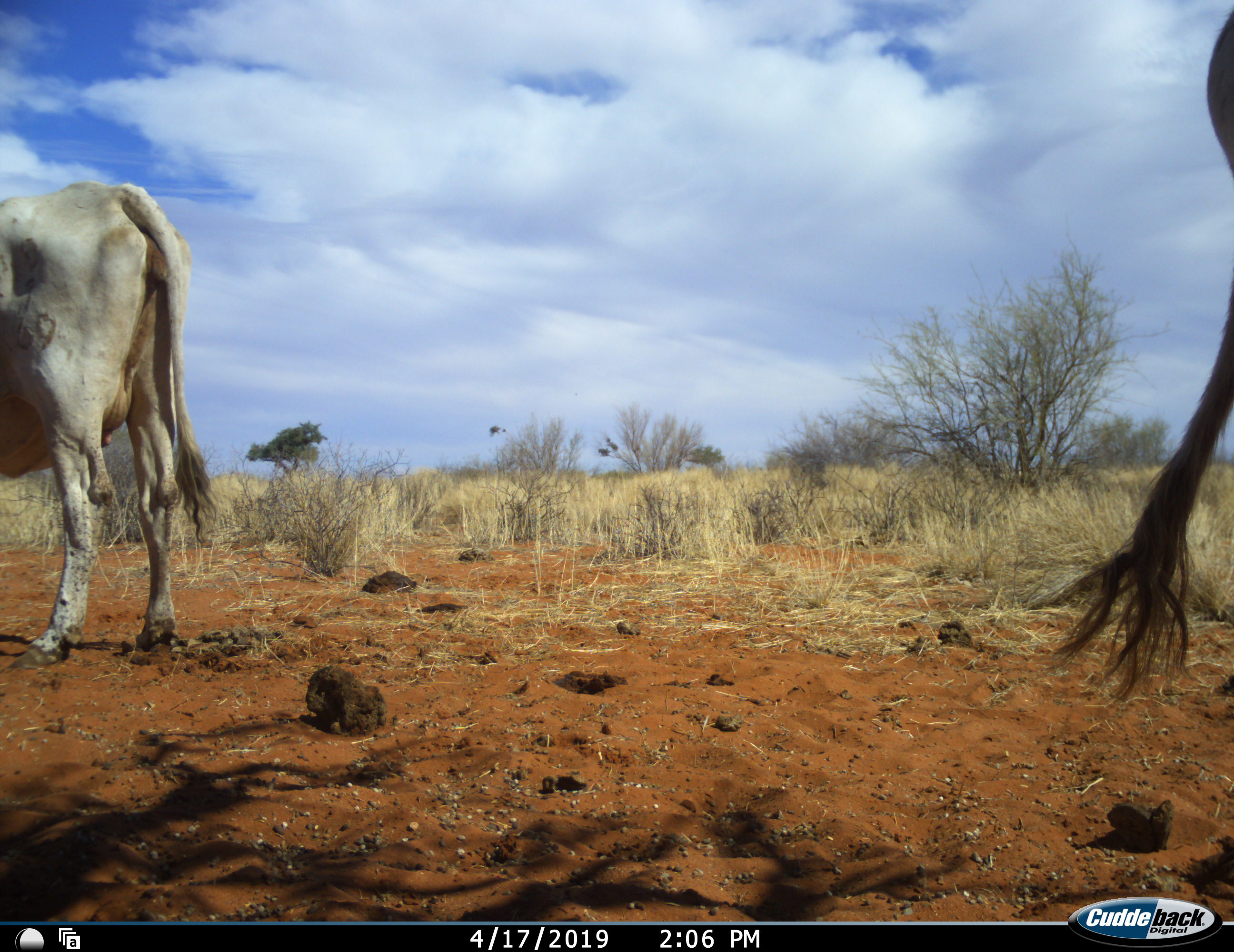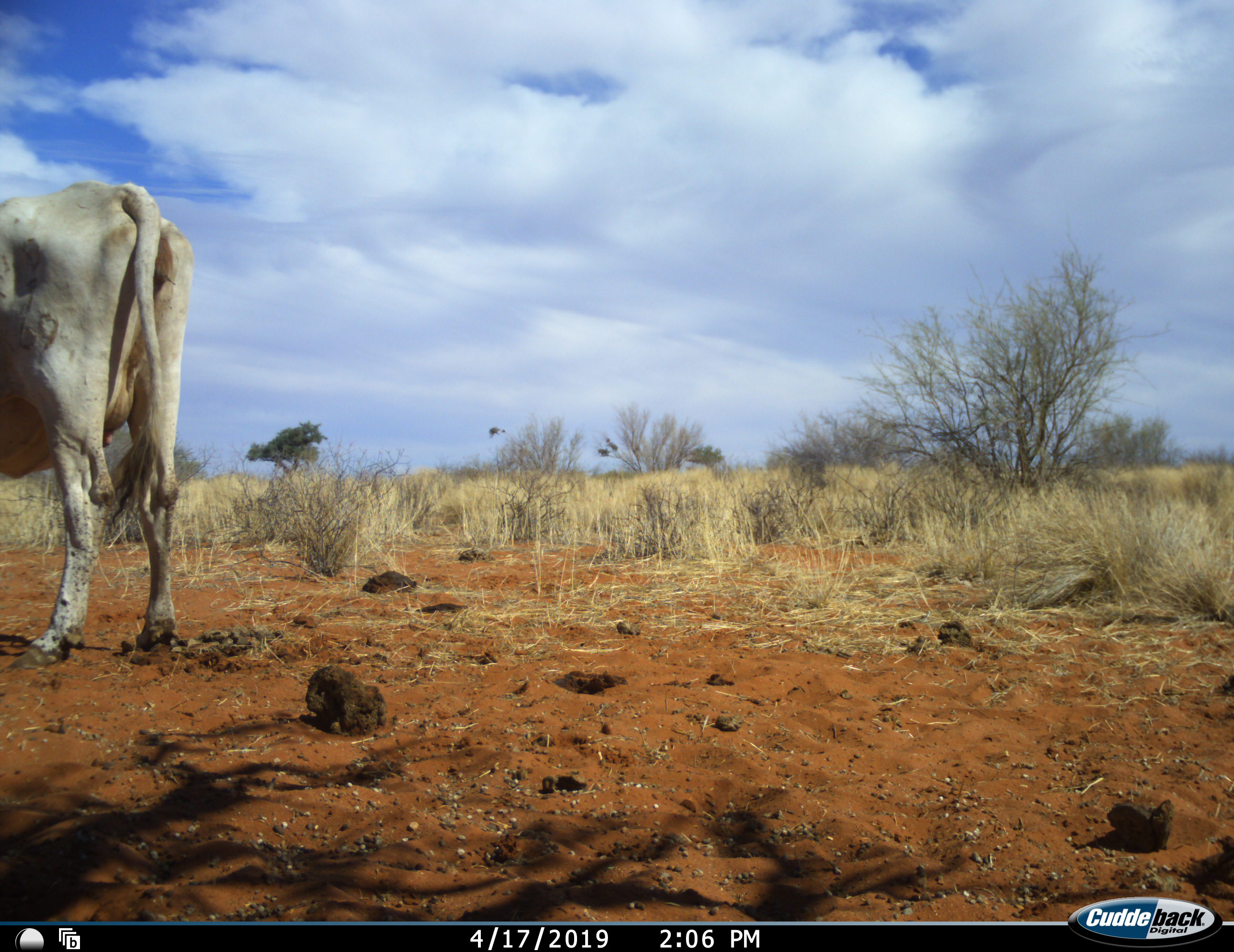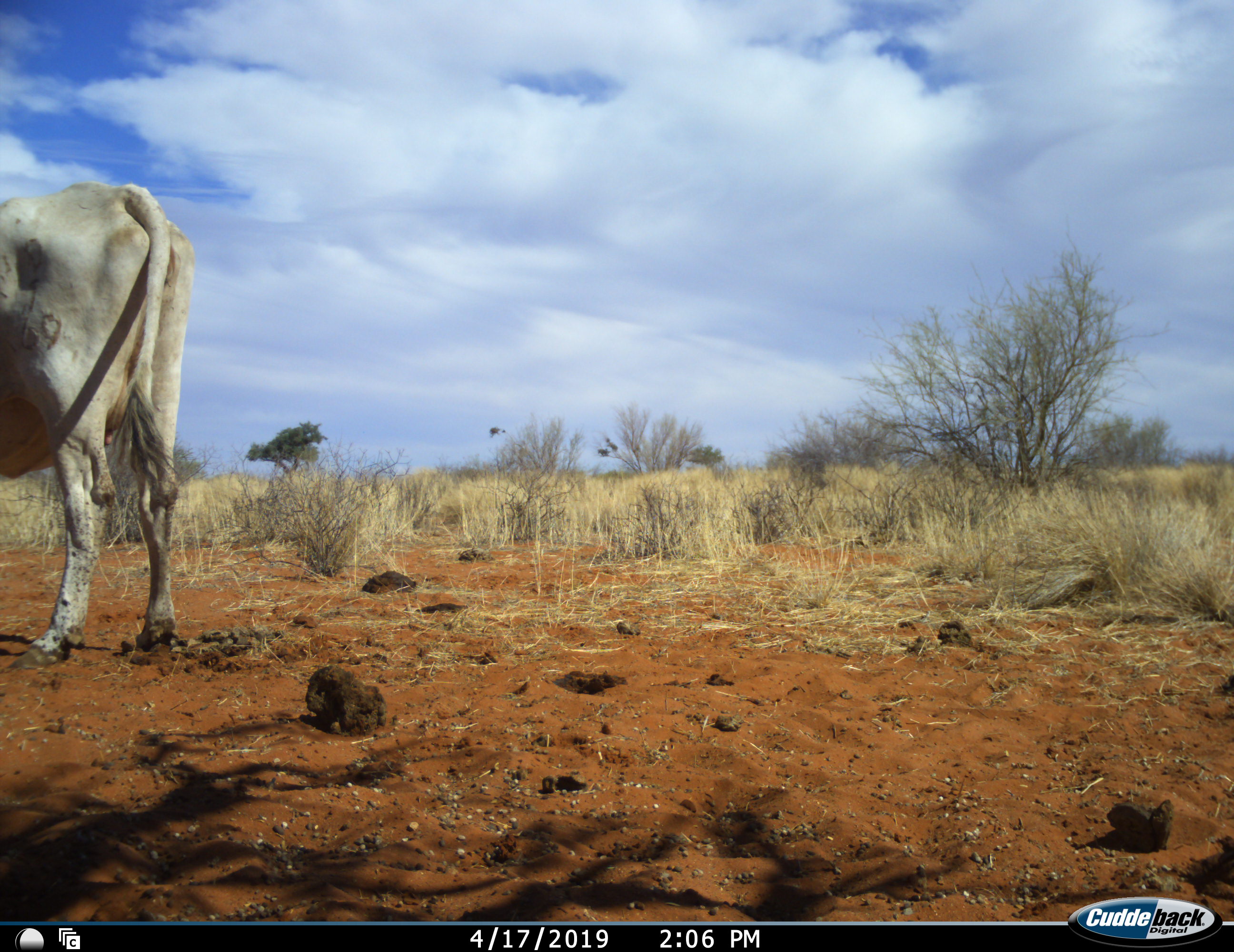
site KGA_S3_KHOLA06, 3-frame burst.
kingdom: Animalia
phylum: Chordata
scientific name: Vertebrata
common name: domestic animal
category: domesticanimal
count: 2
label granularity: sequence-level